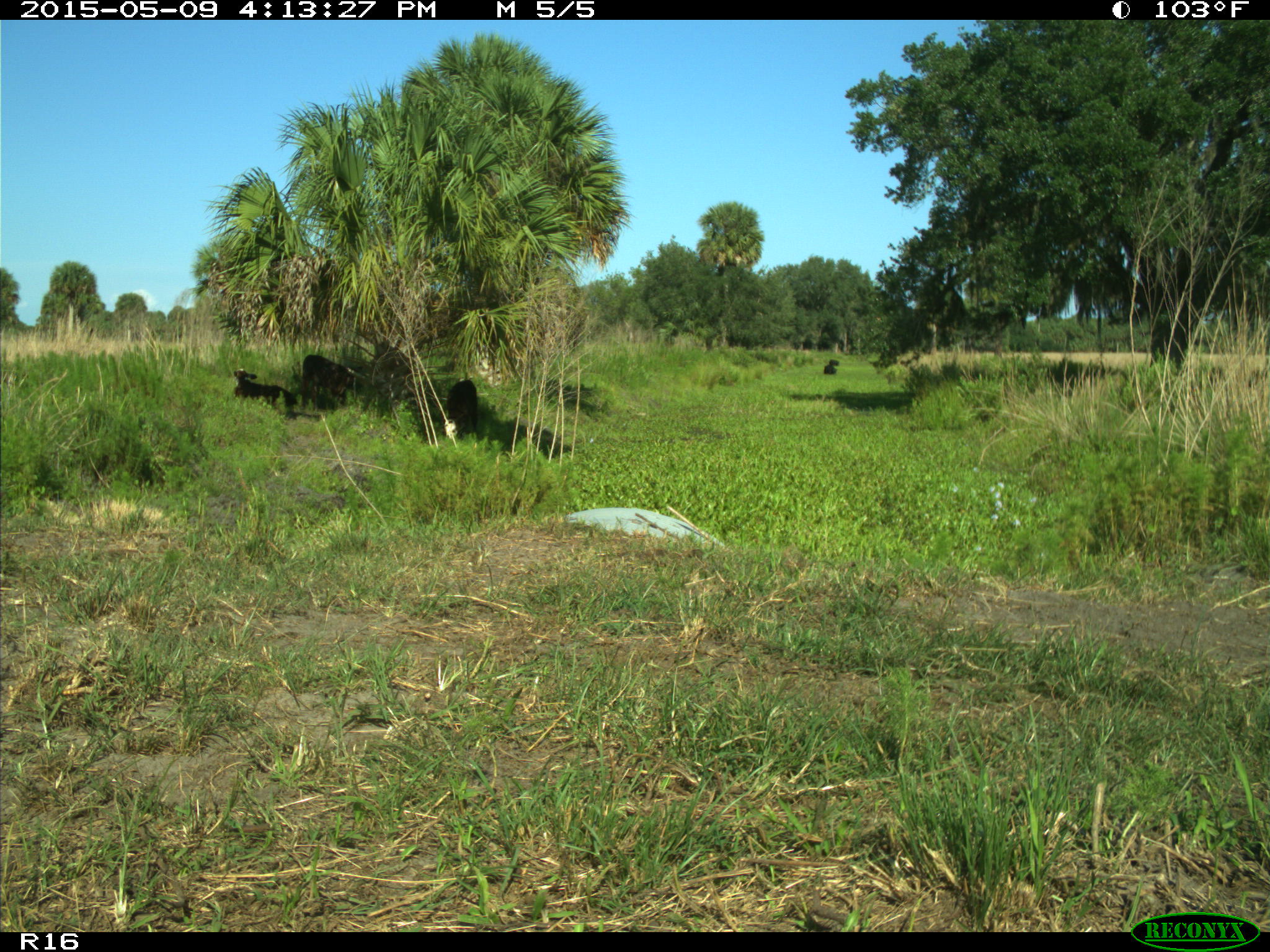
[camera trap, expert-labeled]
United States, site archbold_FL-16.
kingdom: Animalia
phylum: Chordata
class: Mammalia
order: Artiodactyla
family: Bovidae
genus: Bos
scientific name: Bos taurus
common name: domestic cow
Bos taurus (domestic cow).